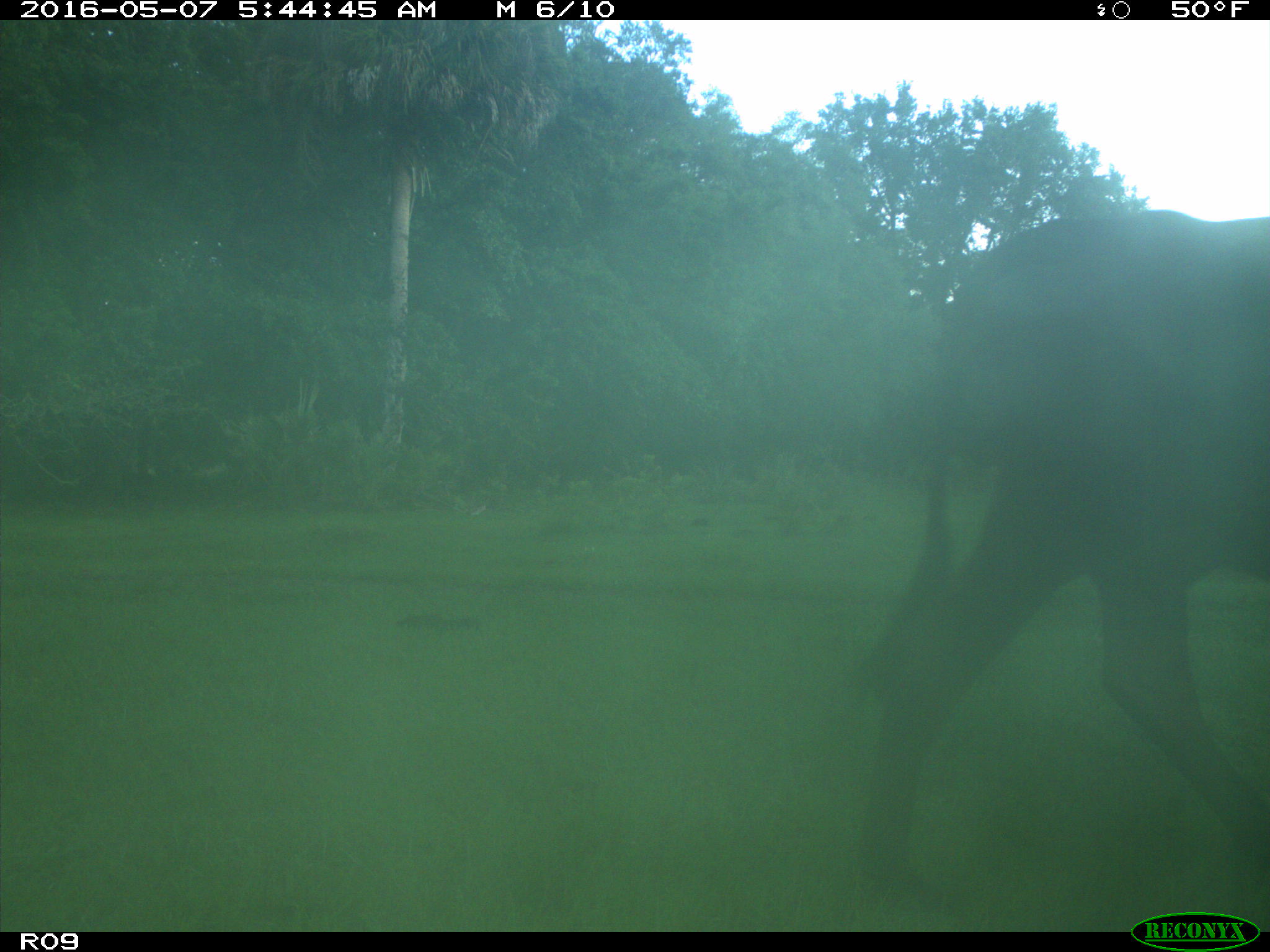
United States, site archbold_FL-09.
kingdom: Animalia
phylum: Chordata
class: Mammalia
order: Artiodactyla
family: Bovidae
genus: Bos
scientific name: Bos taurus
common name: domestic cow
Bos taurus (domestic cow).